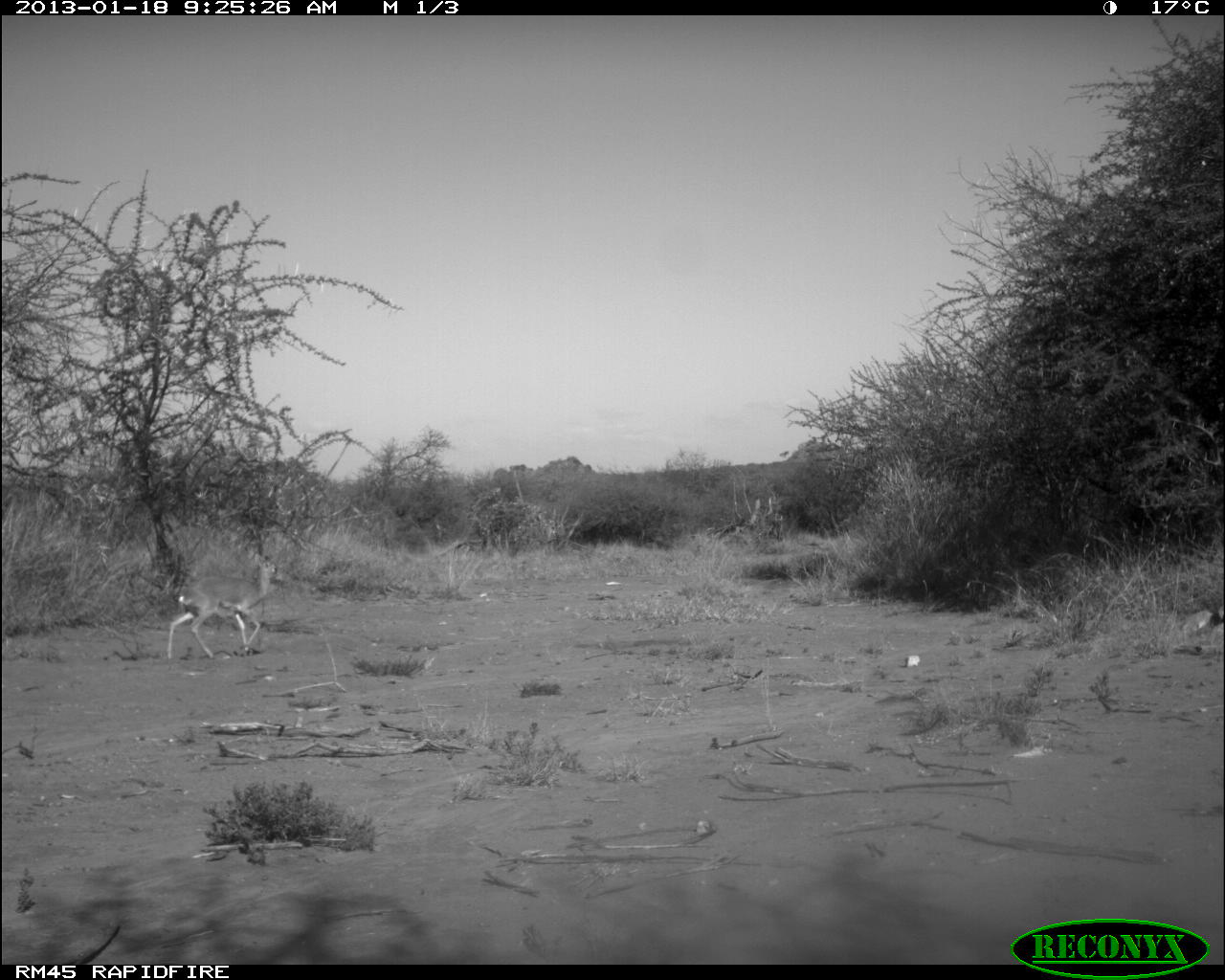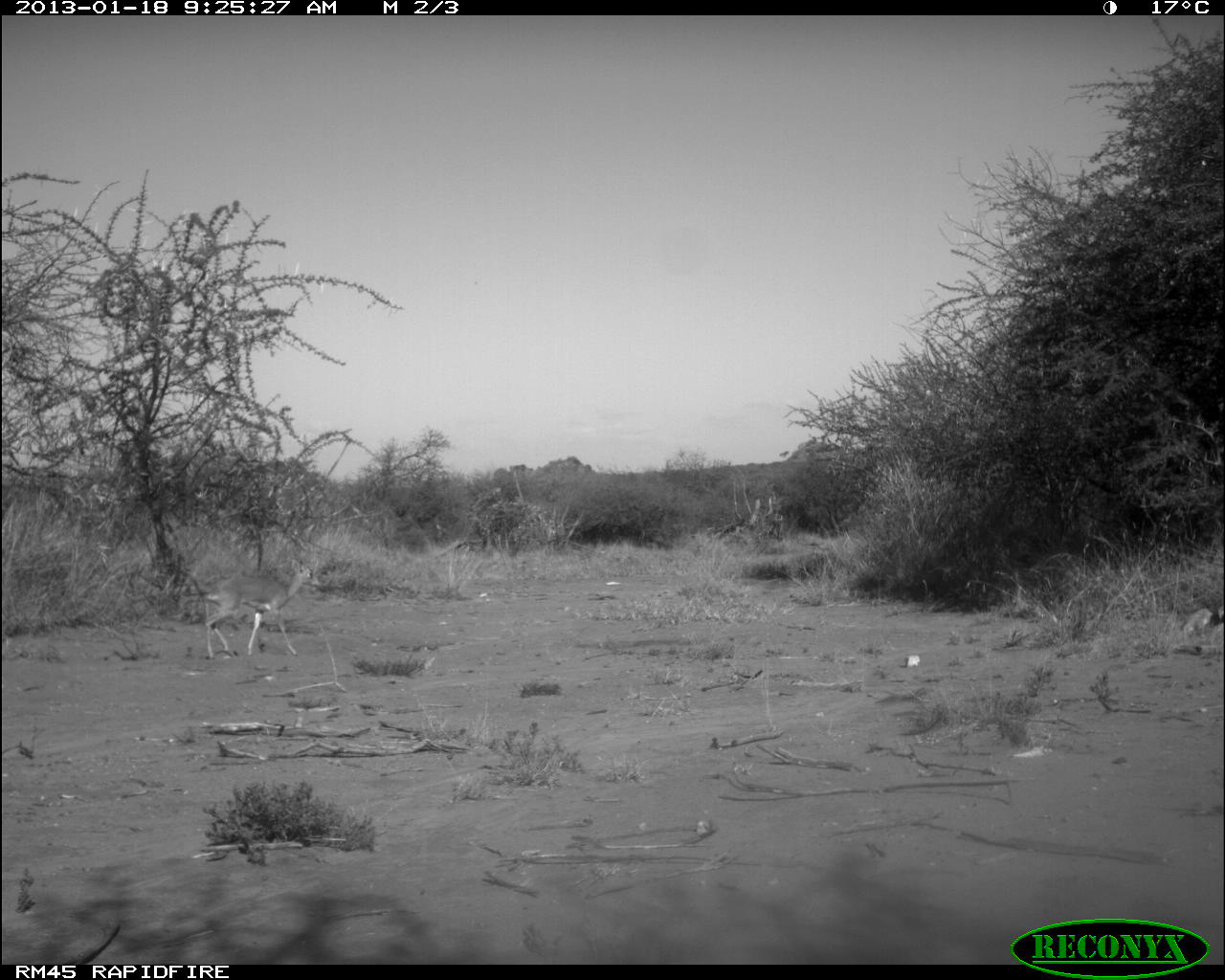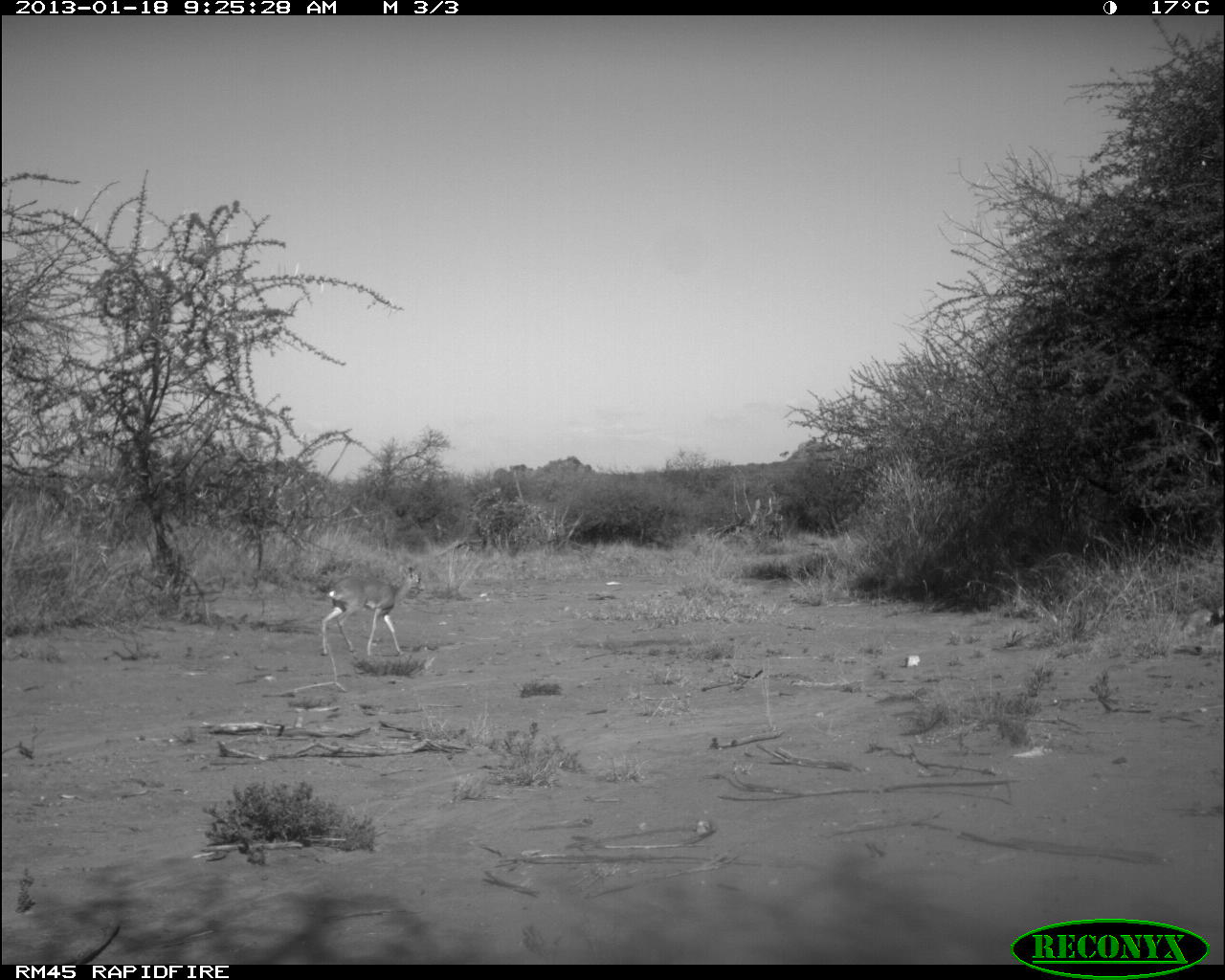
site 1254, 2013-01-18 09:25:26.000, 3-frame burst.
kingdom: Animalia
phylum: Chordata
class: Mammalia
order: Artiodactyla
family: Bovidae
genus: Madoqua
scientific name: Madoqua guentheri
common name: günther's dik-dik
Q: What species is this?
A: Madoqua guentheri (günther's dik-dik).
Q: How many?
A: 1.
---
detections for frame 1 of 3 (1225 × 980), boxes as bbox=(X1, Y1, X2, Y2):
madoqua guentheri: bbox=(167, 554, 278, 661)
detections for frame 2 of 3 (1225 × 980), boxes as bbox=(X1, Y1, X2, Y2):
madoqua guentheri: bbox=(201, 555, 310, 659)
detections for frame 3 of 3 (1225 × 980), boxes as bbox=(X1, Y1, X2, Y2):
madoqua guentheri: bbox=(321, 564, 423, 656)